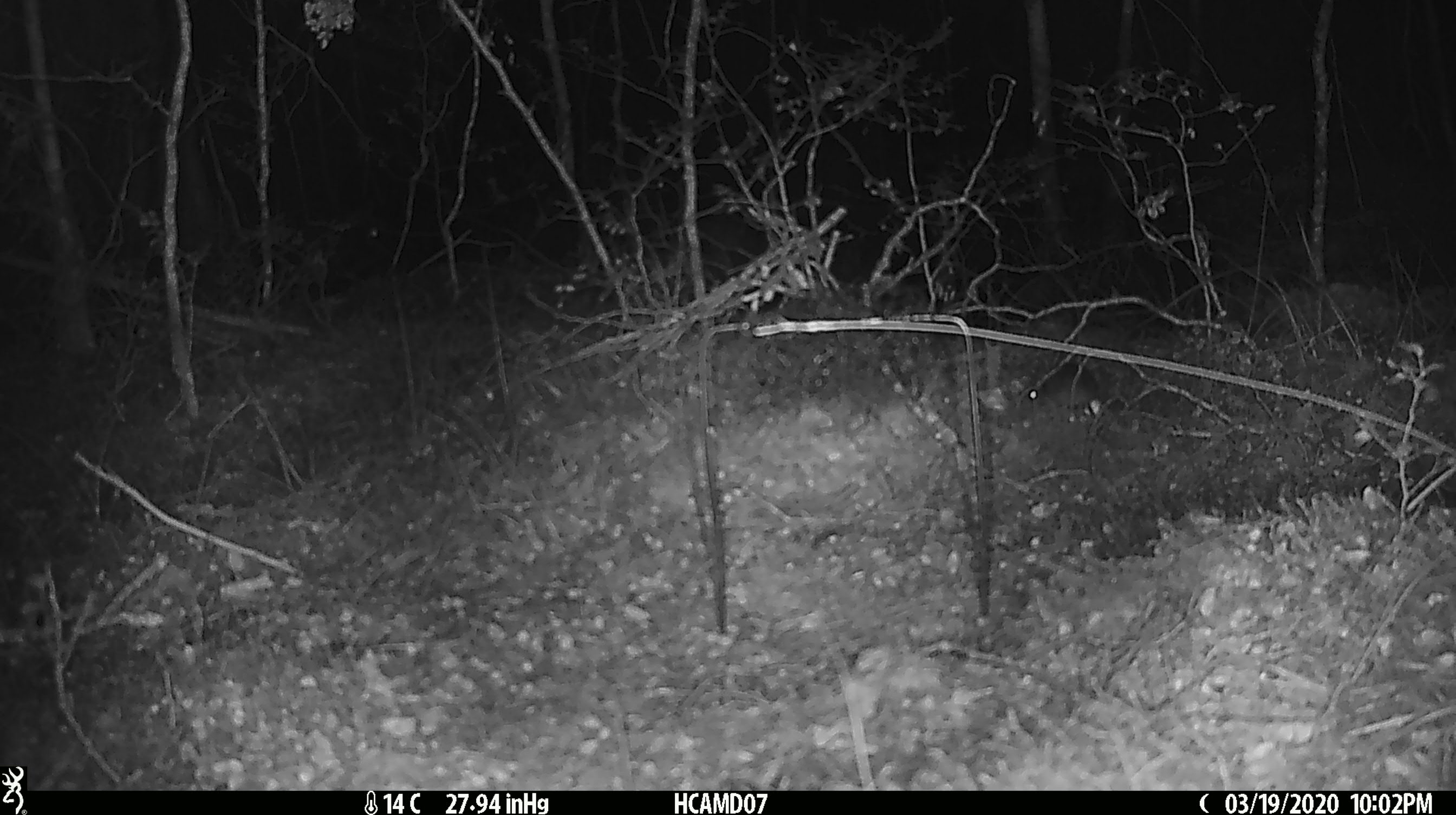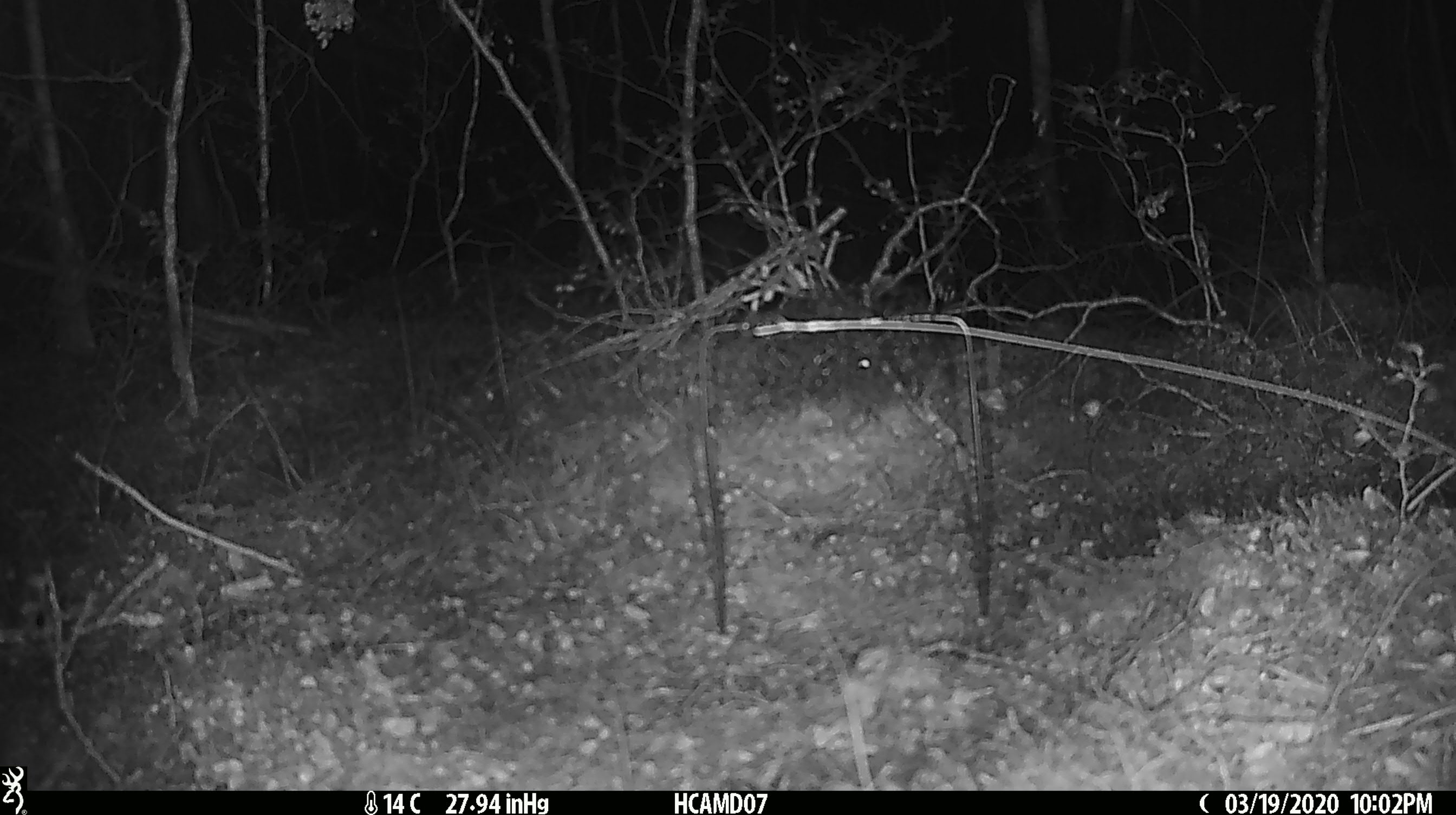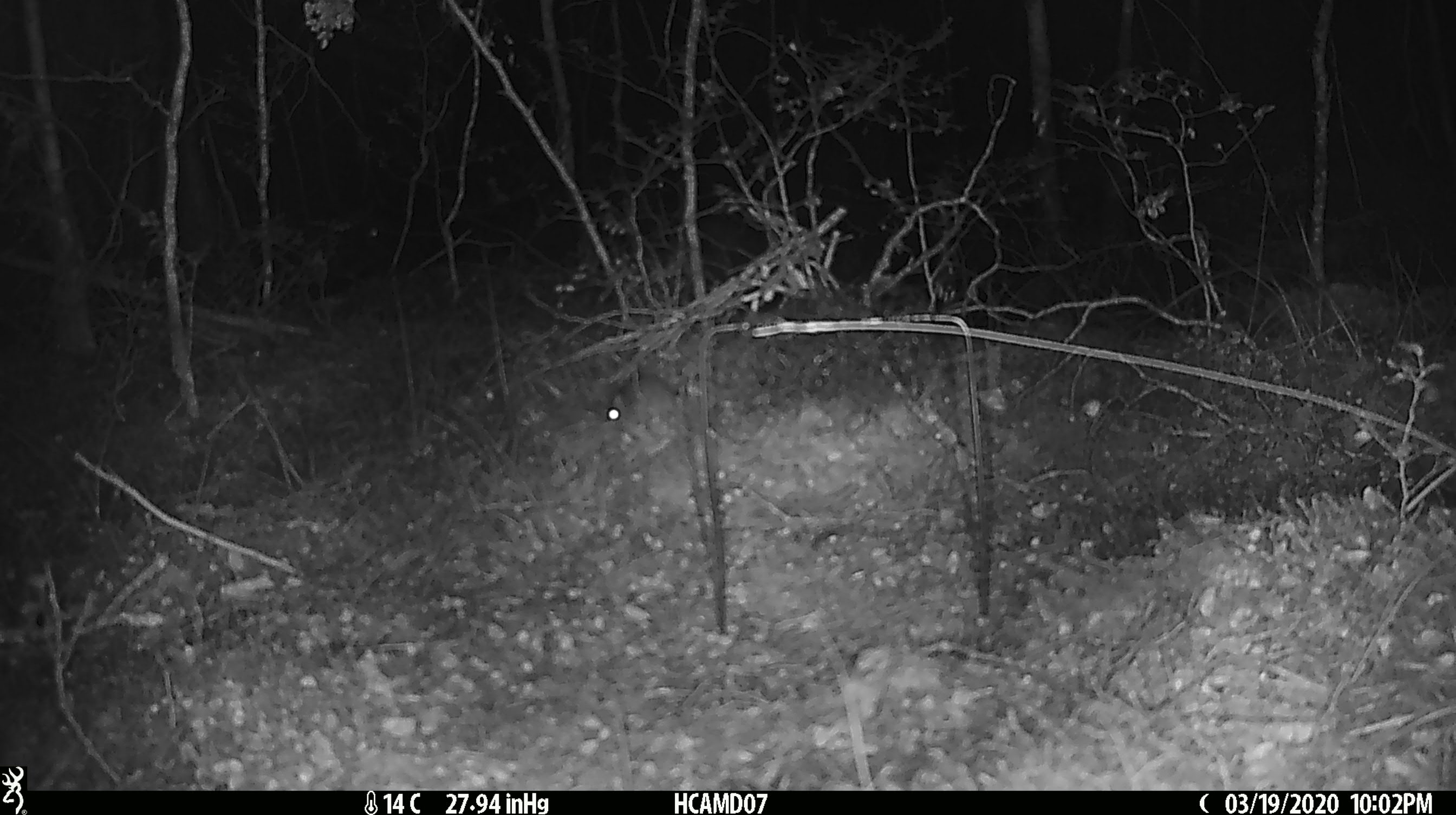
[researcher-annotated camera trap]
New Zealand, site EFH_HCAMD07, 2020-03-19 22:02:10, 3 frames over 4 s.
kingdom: Animalia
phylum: Chordata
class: Mammalia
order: Rodentia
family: Muridae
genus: Mus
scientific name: Mus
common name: mouse